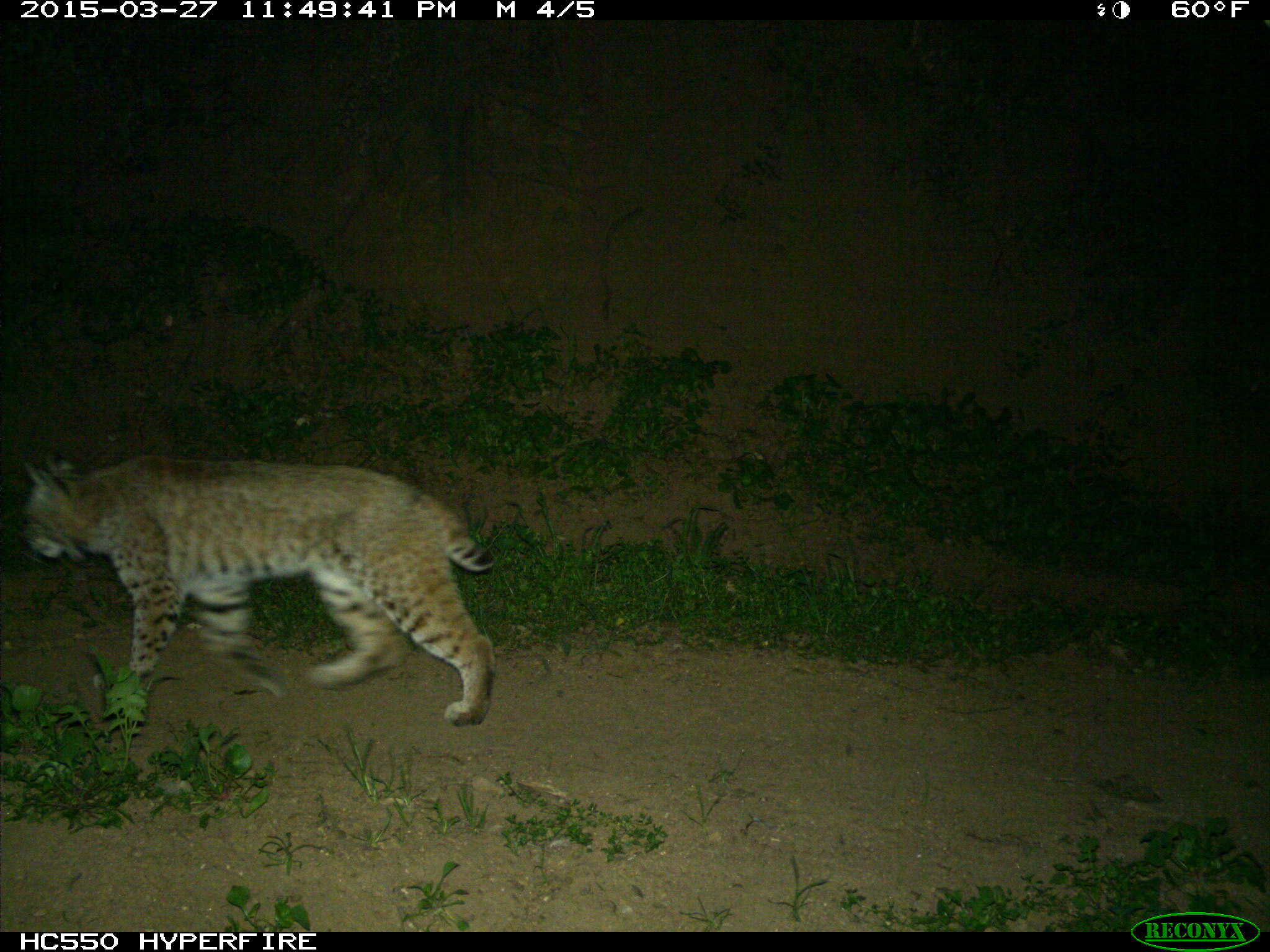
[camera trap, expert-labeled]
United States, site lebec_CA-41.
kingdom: Animalia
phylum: Chordata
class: Mammalia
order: Carnivora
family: Felidae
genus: Lynx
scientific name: Lynx rufus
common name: bobcat